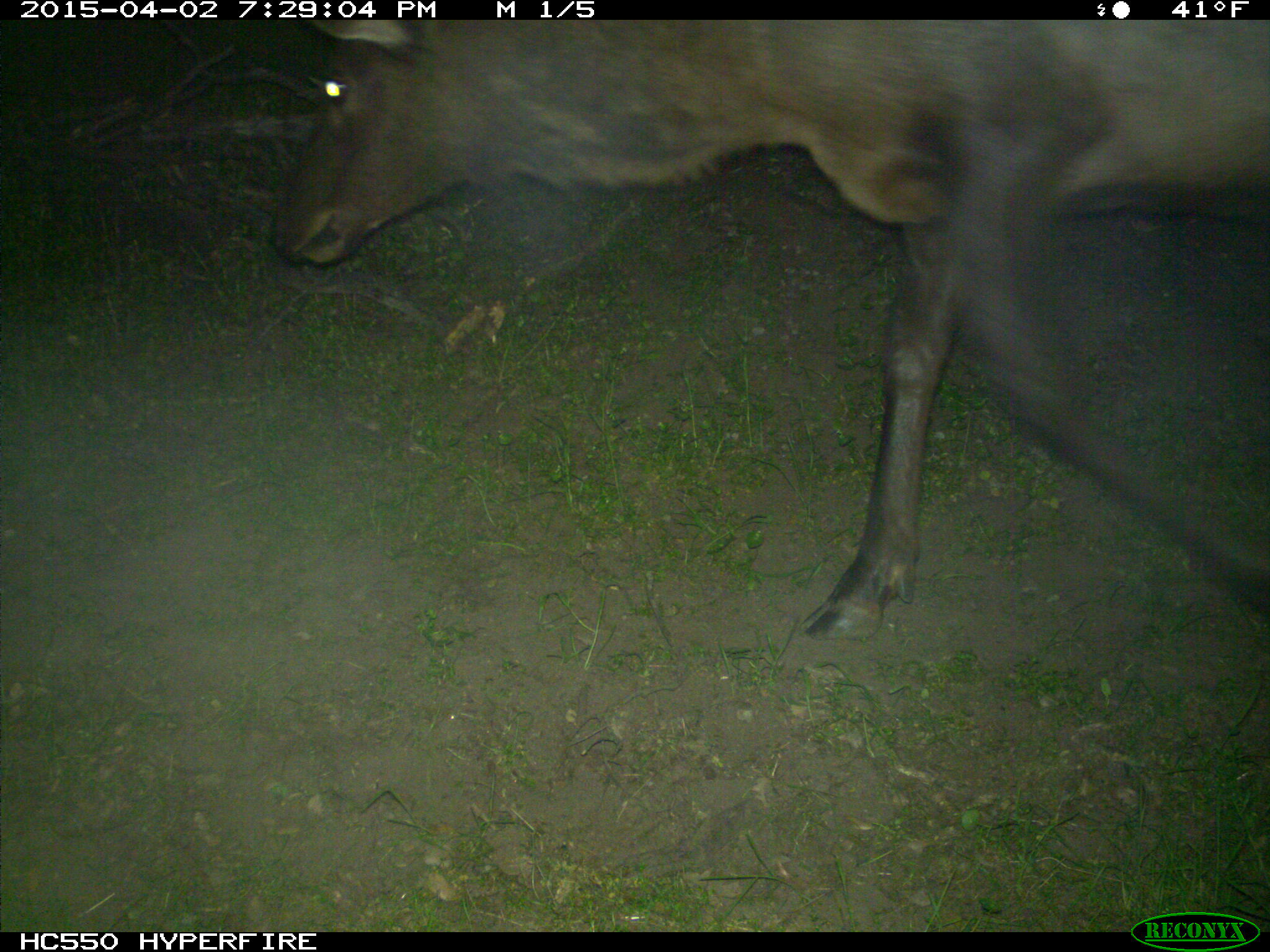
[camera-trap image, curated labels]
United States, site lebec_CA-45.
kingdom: Animalia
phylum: Chordata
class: Mammalia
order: Artiodactyla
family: Cervidae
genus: Cervus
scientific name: Cervus canadensis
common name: elk